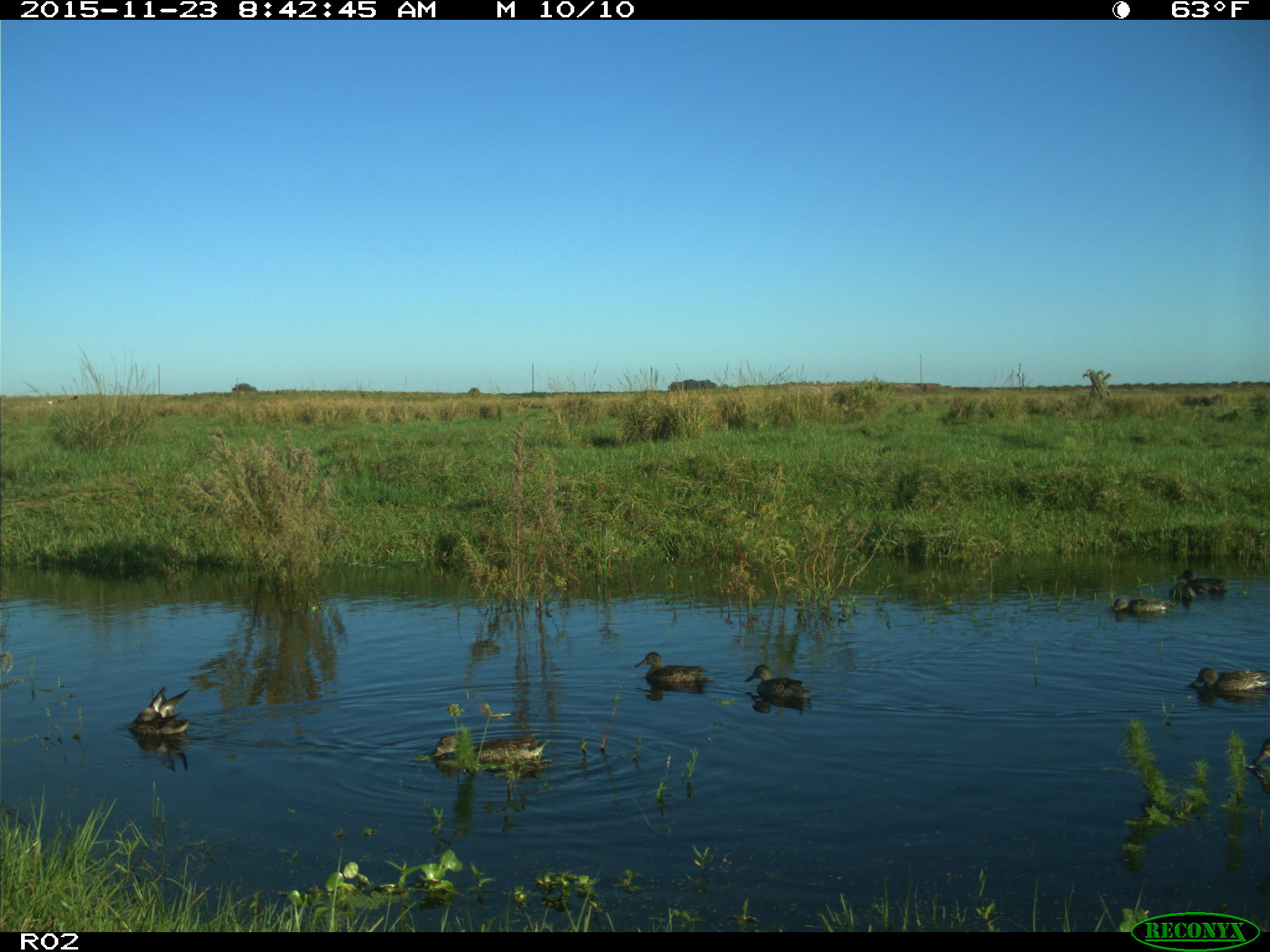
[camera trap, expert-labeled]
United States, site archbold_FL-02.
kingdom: Animalia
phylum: Chordata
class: Aves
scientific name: Aves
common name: birds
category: unidentified bird